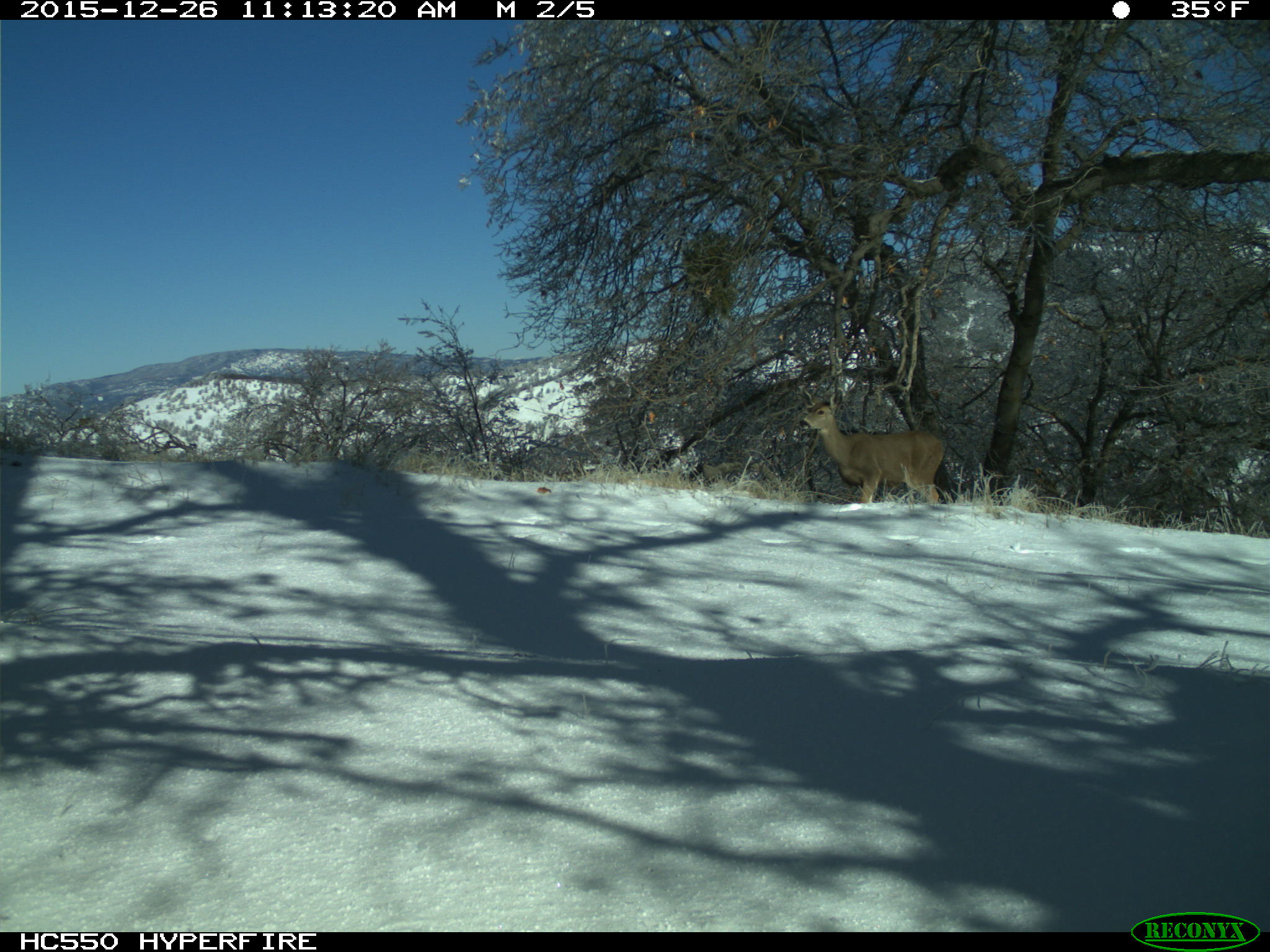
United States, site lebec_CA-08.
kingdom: Animalia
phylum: Chordata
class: Mammalia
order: Artiodactyla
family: Cervidae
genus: Odocoileus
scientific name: Odocoileus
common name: deer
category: unidentified deer